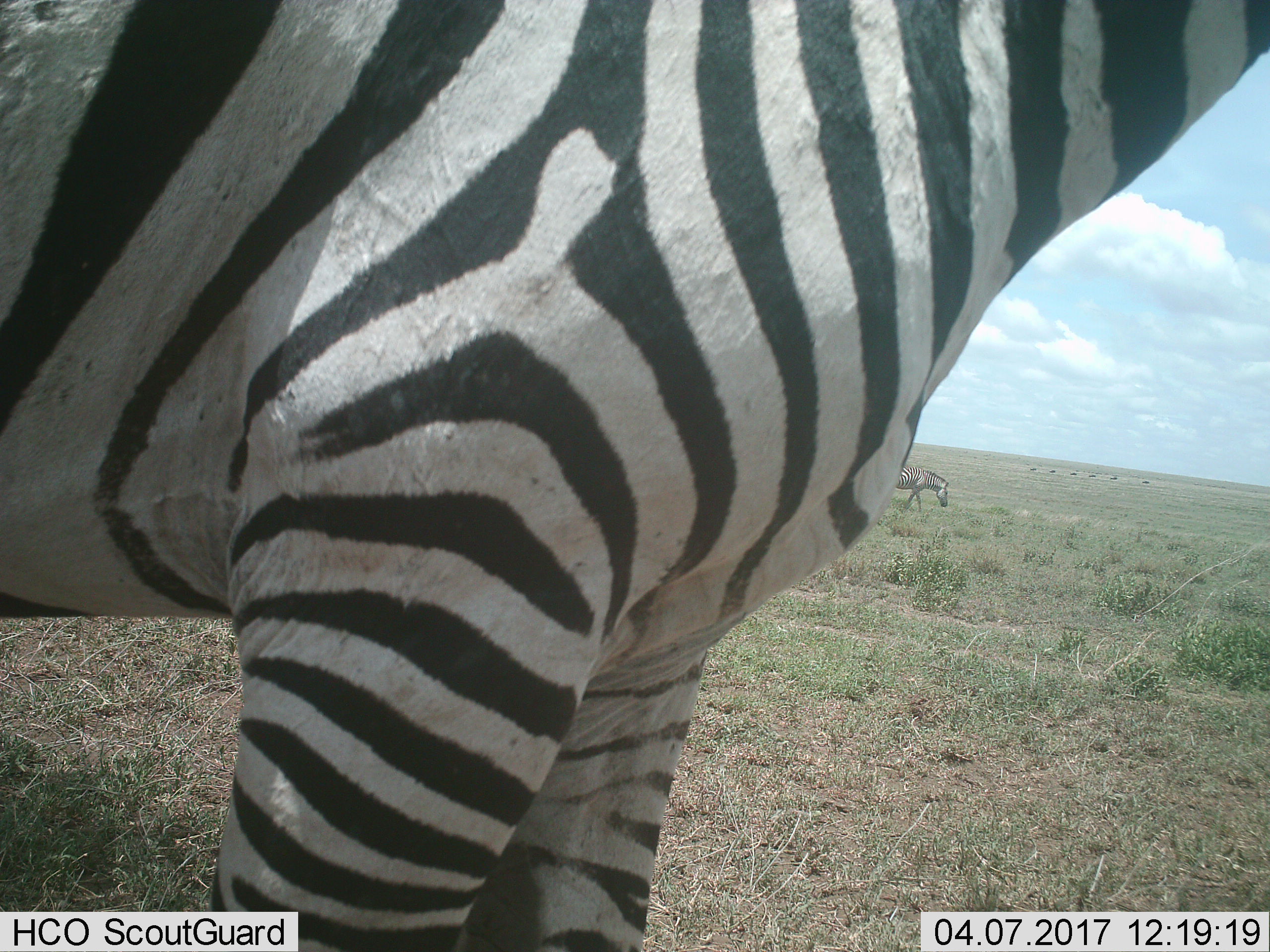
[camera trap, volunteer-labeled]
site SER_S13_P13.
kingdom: Animalia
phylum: Chordata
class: Mammalia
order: Perissodactyla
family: Equidae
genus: Equus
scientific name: Equus quagga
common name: plains zebra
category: zebraplains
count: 2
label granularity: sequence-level